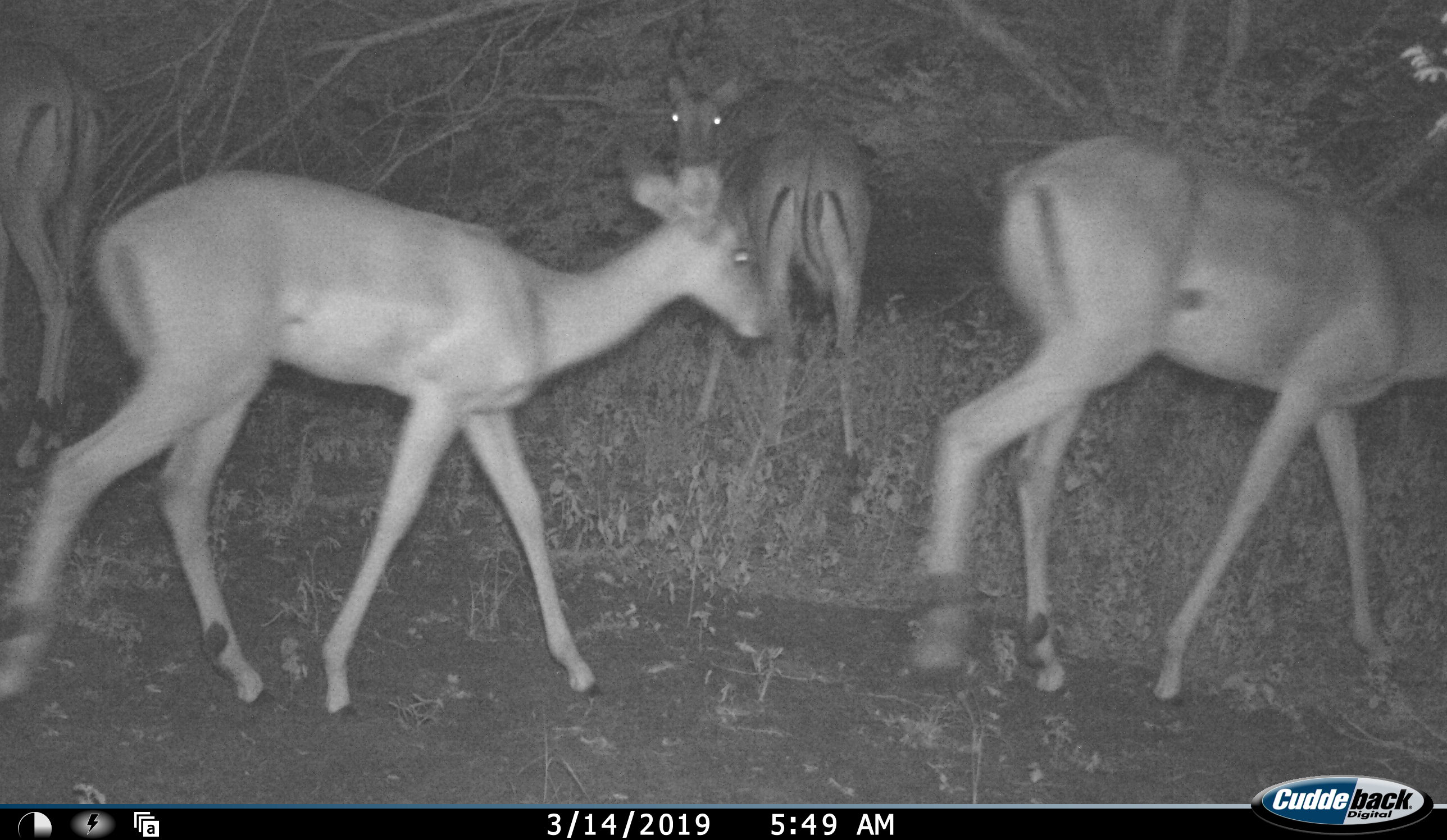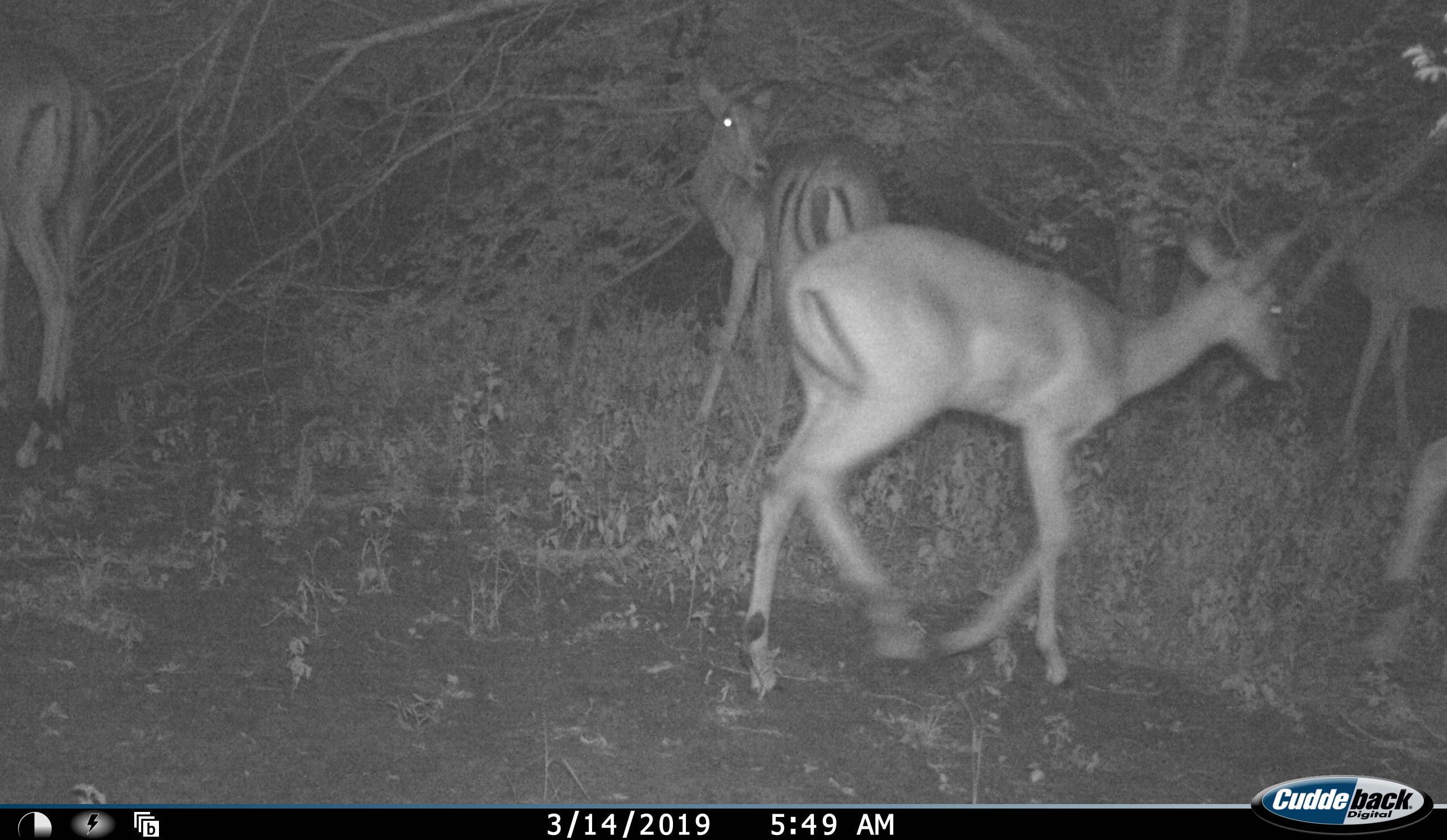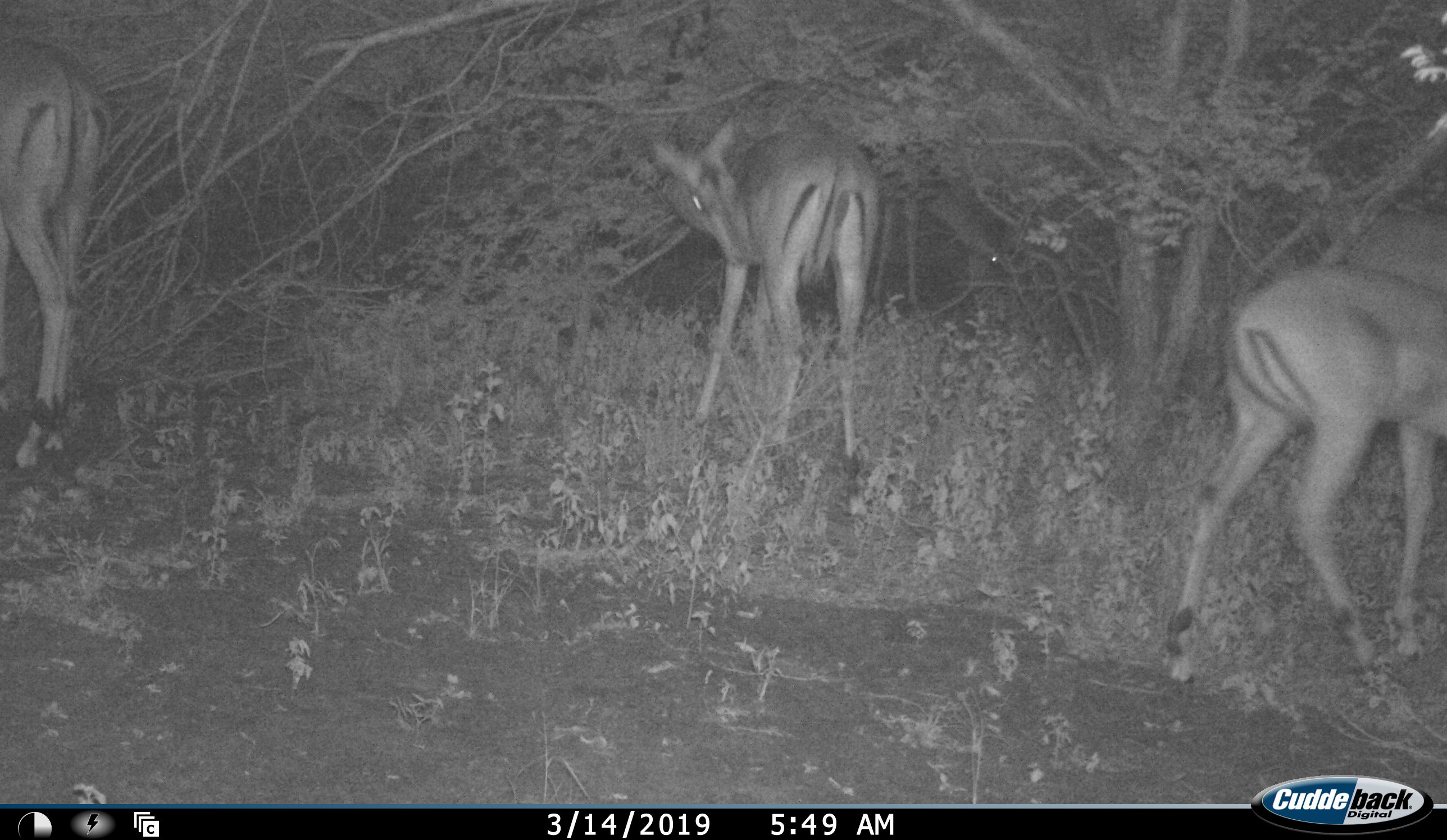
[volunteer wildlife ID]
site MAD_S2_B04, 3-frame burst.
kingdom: Animalia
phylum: Chordata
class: Mammalia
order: Artiodactyla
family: Bovidae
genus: Aepyceros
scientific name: Aepyceros melampus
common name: impala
Impala (Aepyceros melampus), count 4. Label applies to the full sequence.